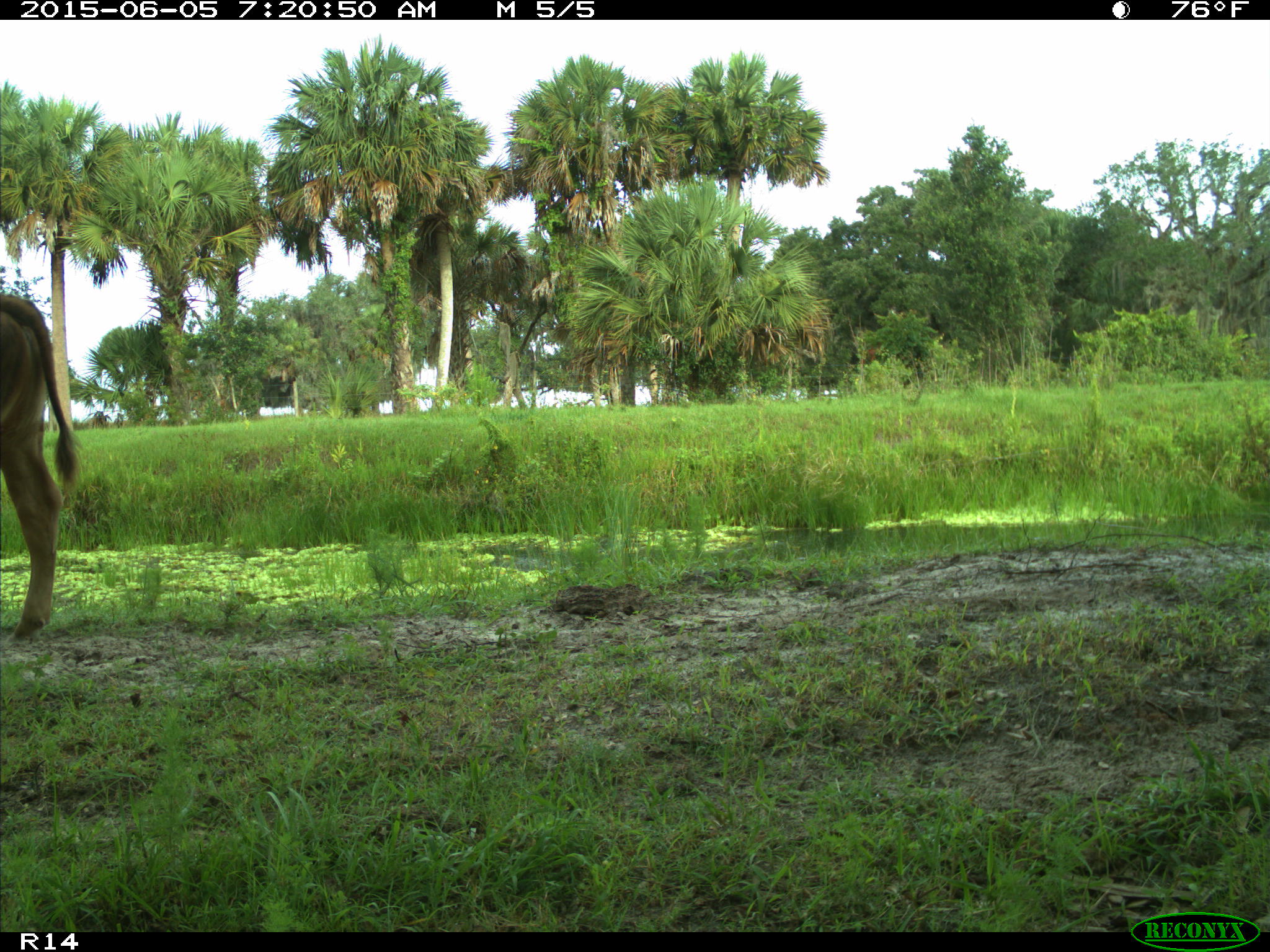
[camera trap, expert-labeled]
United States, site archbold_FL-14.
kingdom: Animalia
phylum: Chordata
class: Mammalia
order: Artiodactyla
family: Bovidae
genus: Bos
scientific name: Bos taurus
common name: domestic cow